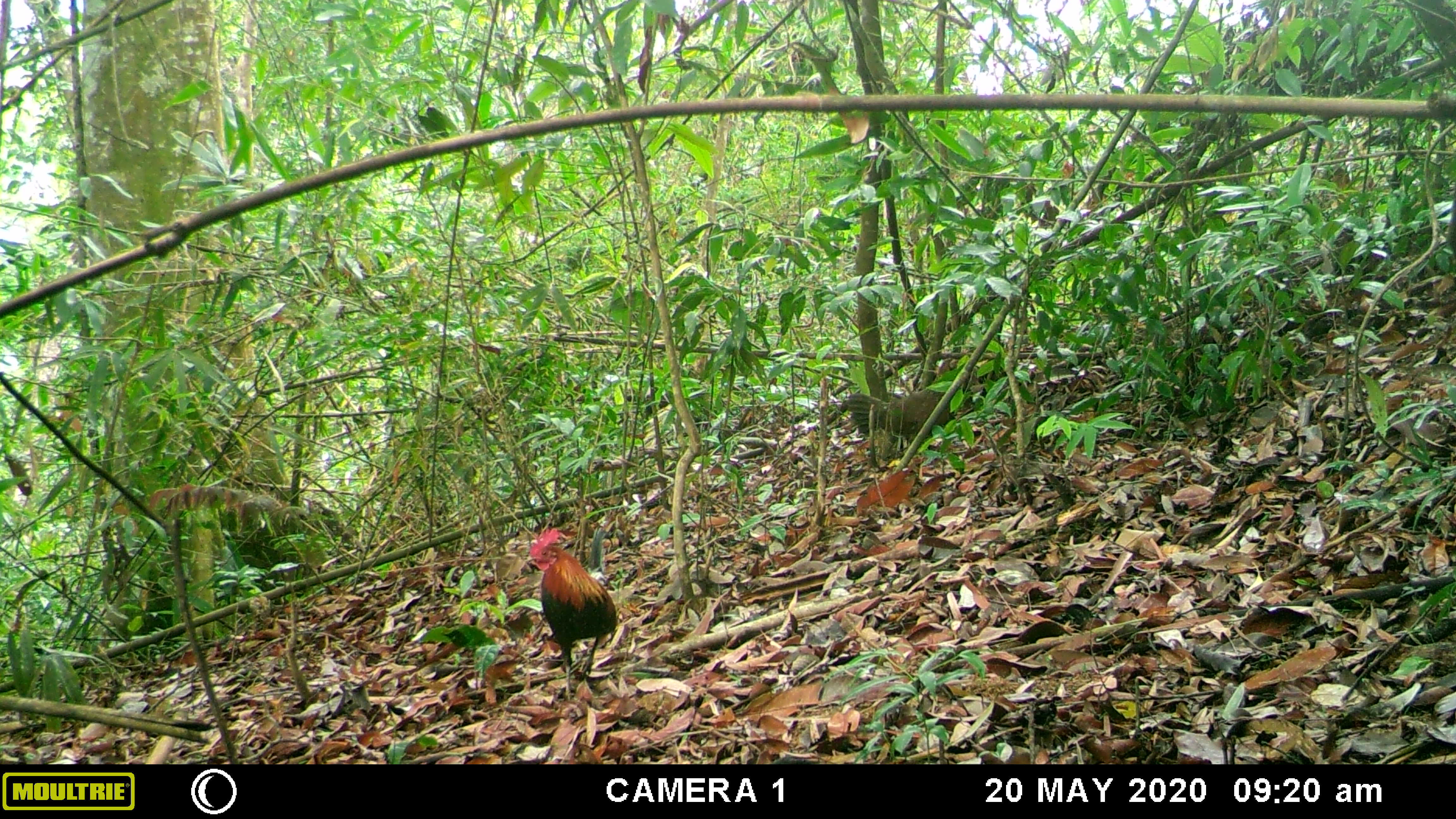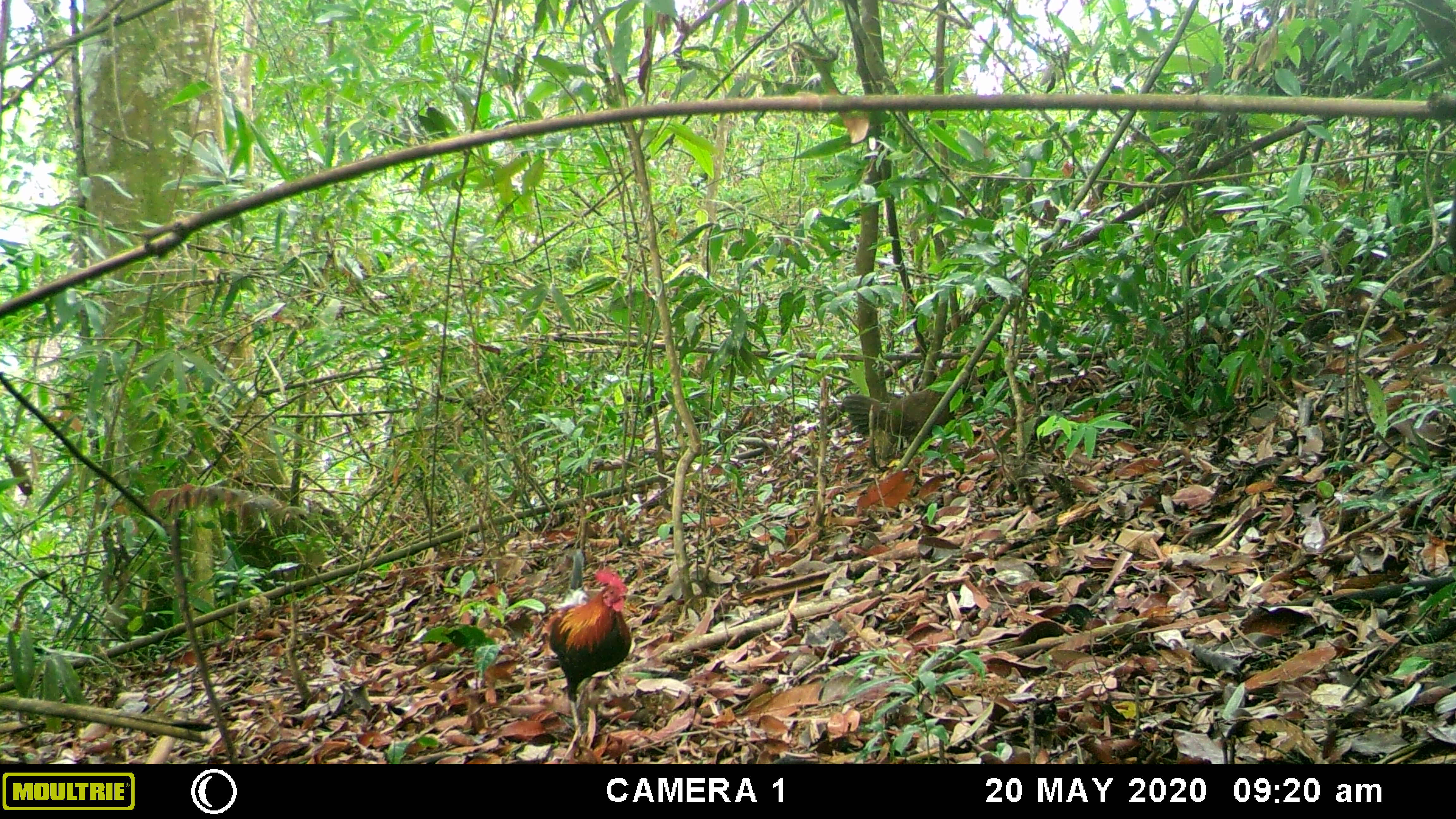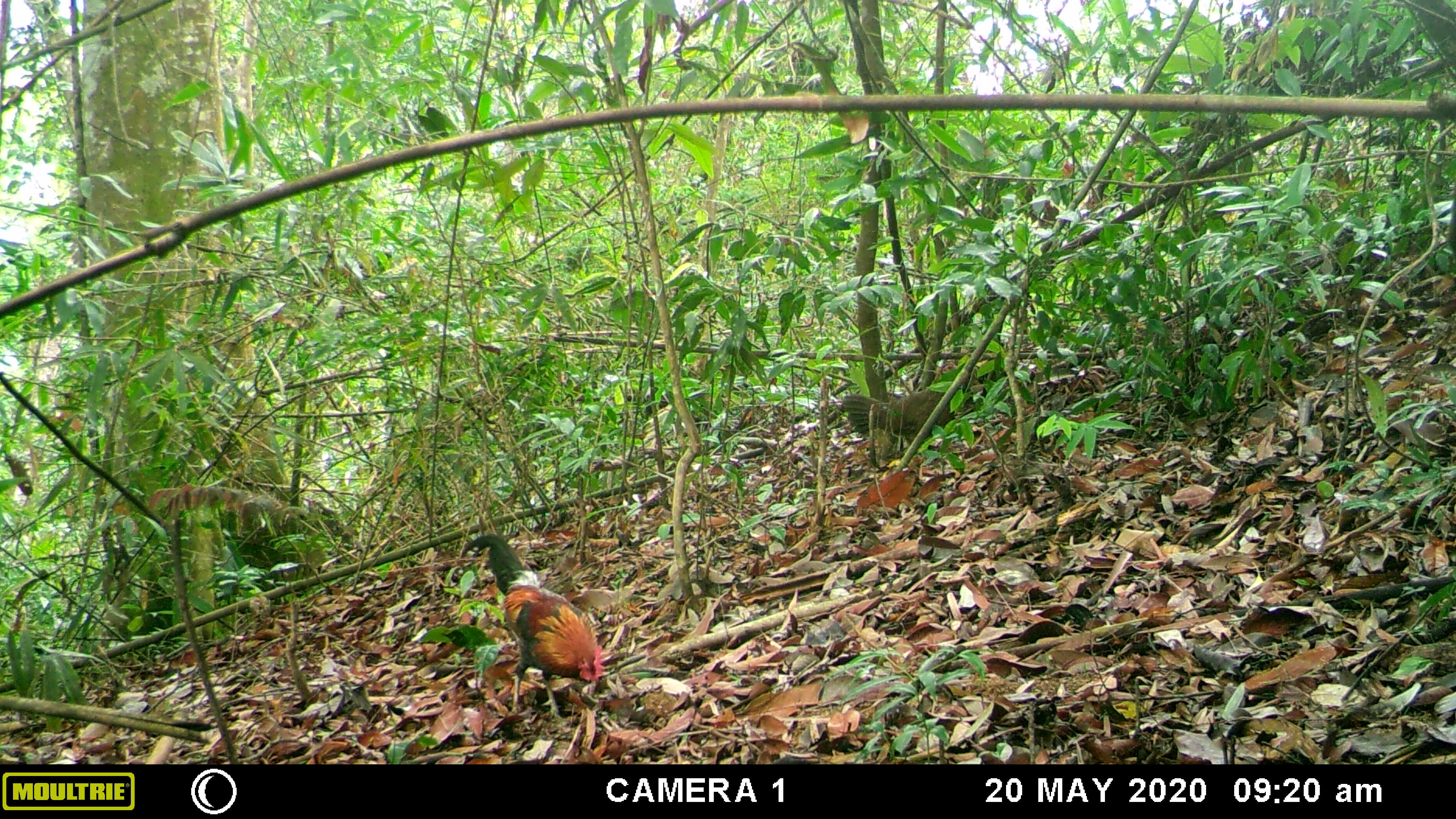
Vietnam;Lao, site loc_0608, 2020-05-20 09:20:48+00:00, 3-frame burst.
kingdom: Animalia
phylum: Chordata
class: Aves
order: Galliformes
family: Phasianidae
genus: Gallus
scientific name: Gallus gallus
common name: red junglefowl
Red junglefowl (Gallus gallus). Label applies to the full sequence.